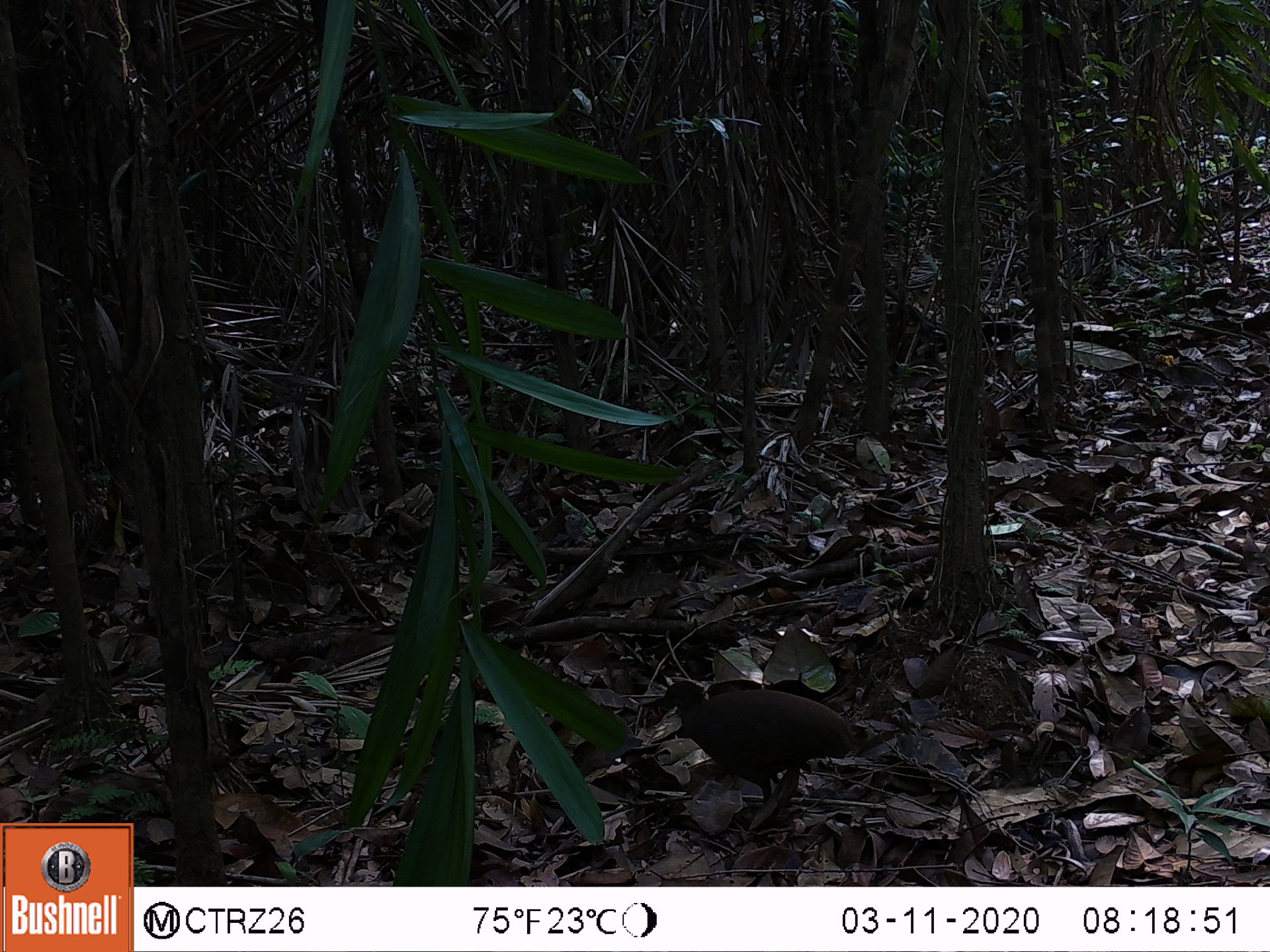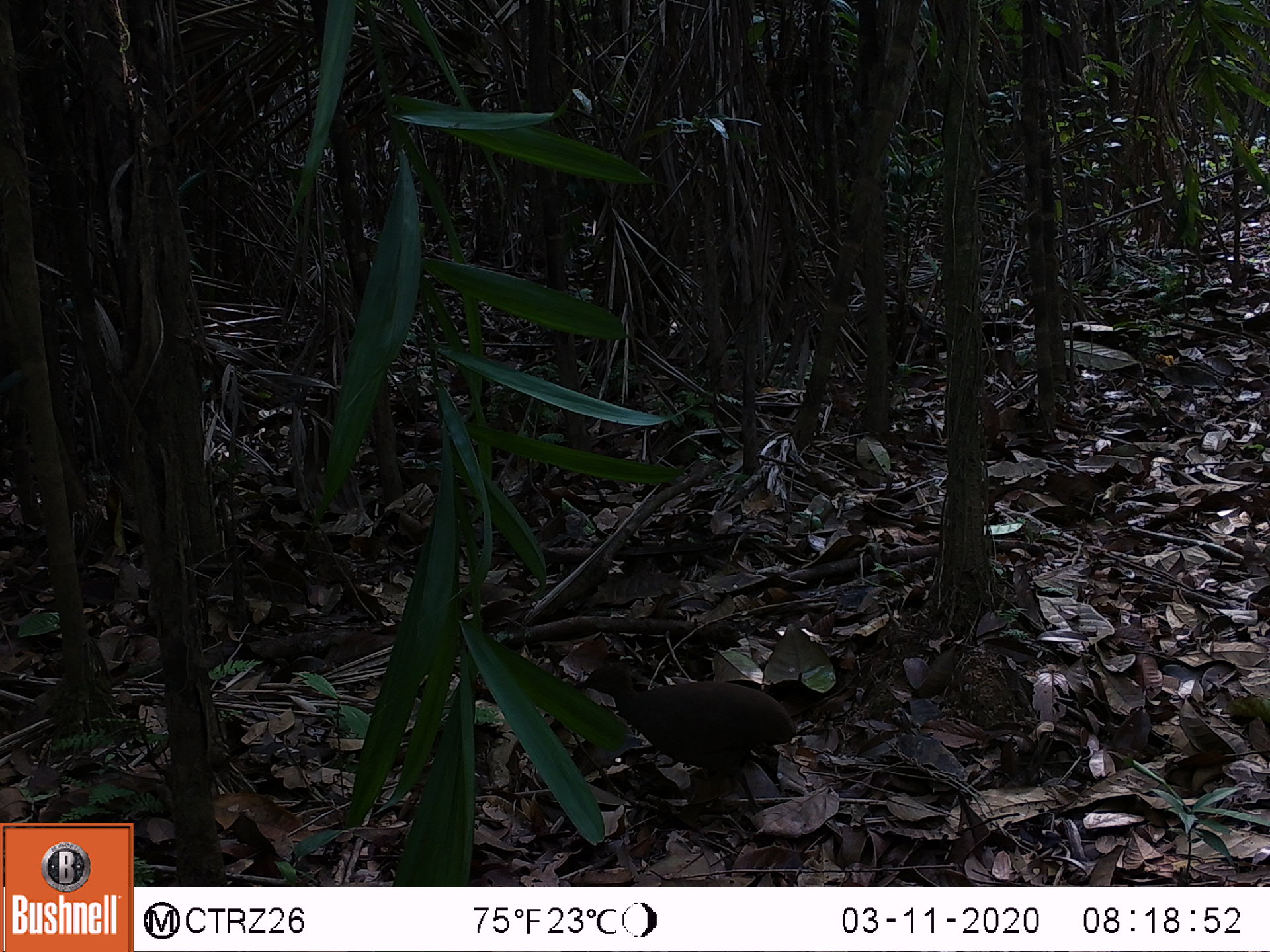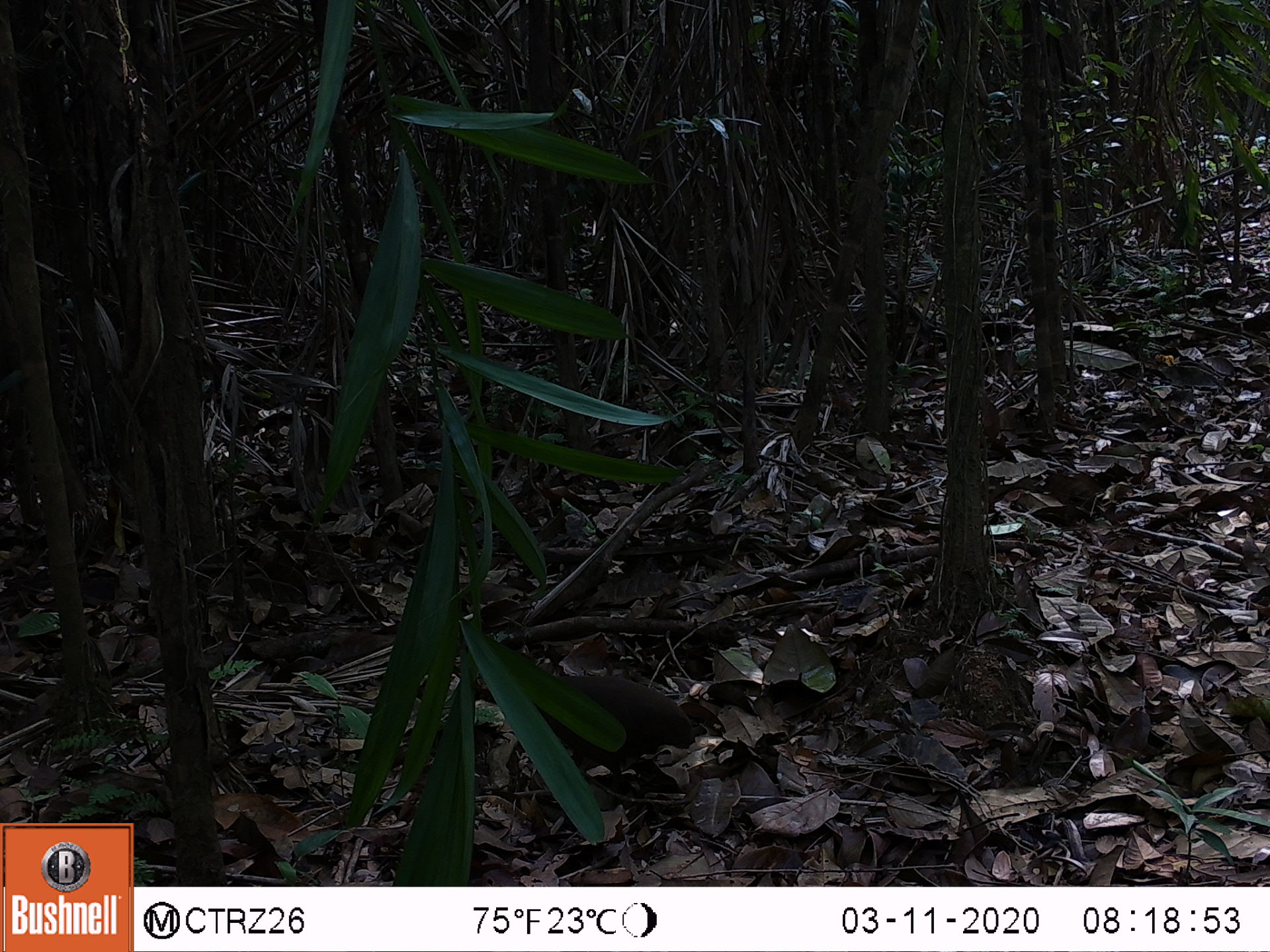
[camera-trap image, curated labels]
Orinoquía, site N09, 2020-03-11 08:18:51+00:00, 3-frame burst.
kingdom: Animalia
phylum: Chordata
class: Aves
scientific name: Aves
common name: bird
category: unknown bird